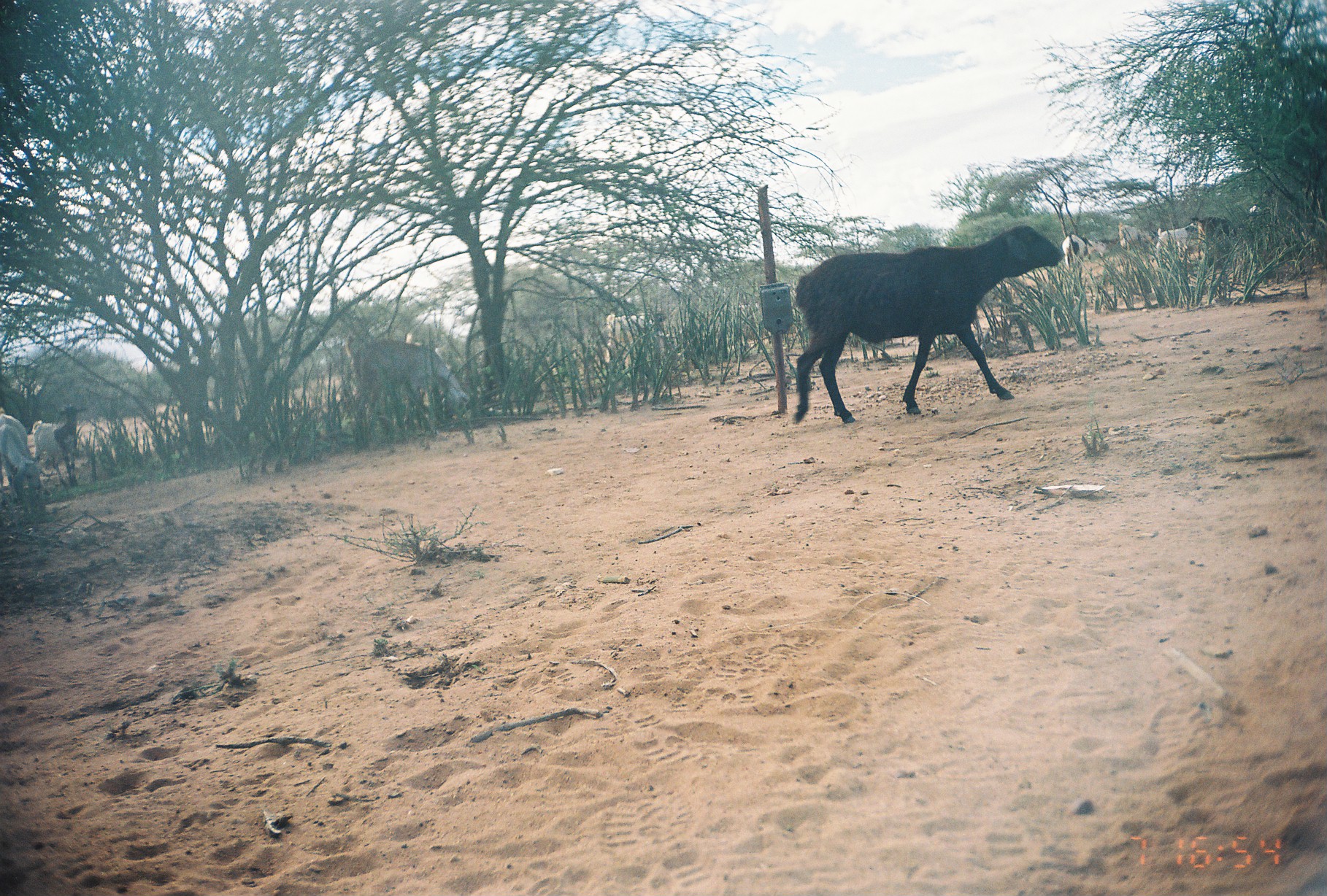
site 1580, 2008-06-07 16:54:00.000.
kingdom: Animalia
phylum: Chordata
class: Mammalia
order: Artiodactyla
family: Bovidae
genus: Ovis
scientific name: Ovis aries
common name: domestic sheep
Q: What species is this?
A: Ovis aries (domestic sheep).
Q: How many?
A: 1.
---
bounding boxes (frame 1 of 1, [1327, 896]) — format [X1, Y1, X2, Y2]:
ovis aries: [781, 220, 1066, 424]; [344, 331, 468, 415]; [30, 404, 88, 482]; [0, 407, 43, 508]; [604, 311, 669, 373]; [1059, 229, 1108, 271]; [1156, 215, 1202, 258]; [1115, 219, 1156, 255]; [1189, 212, 1239, 238]